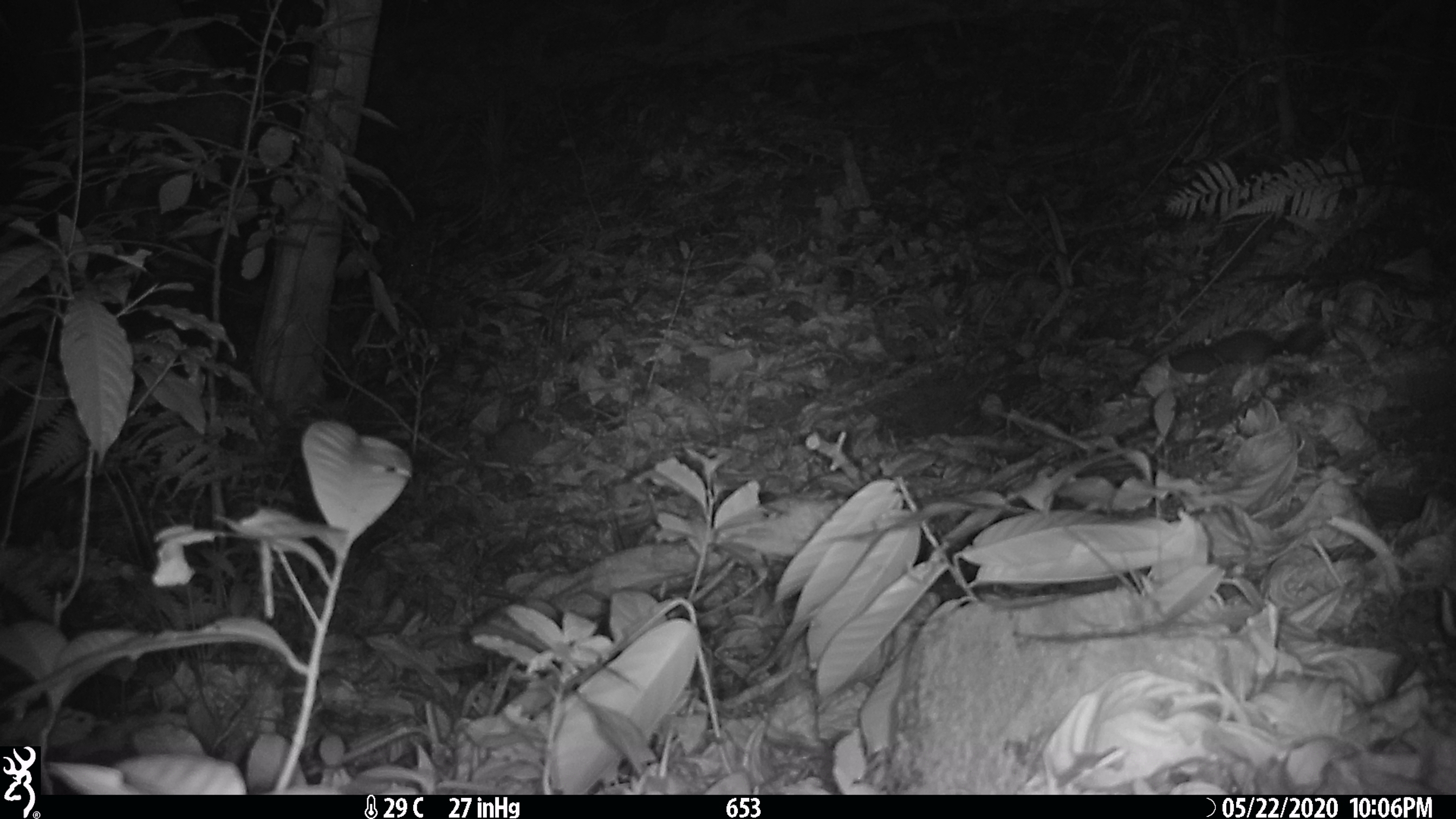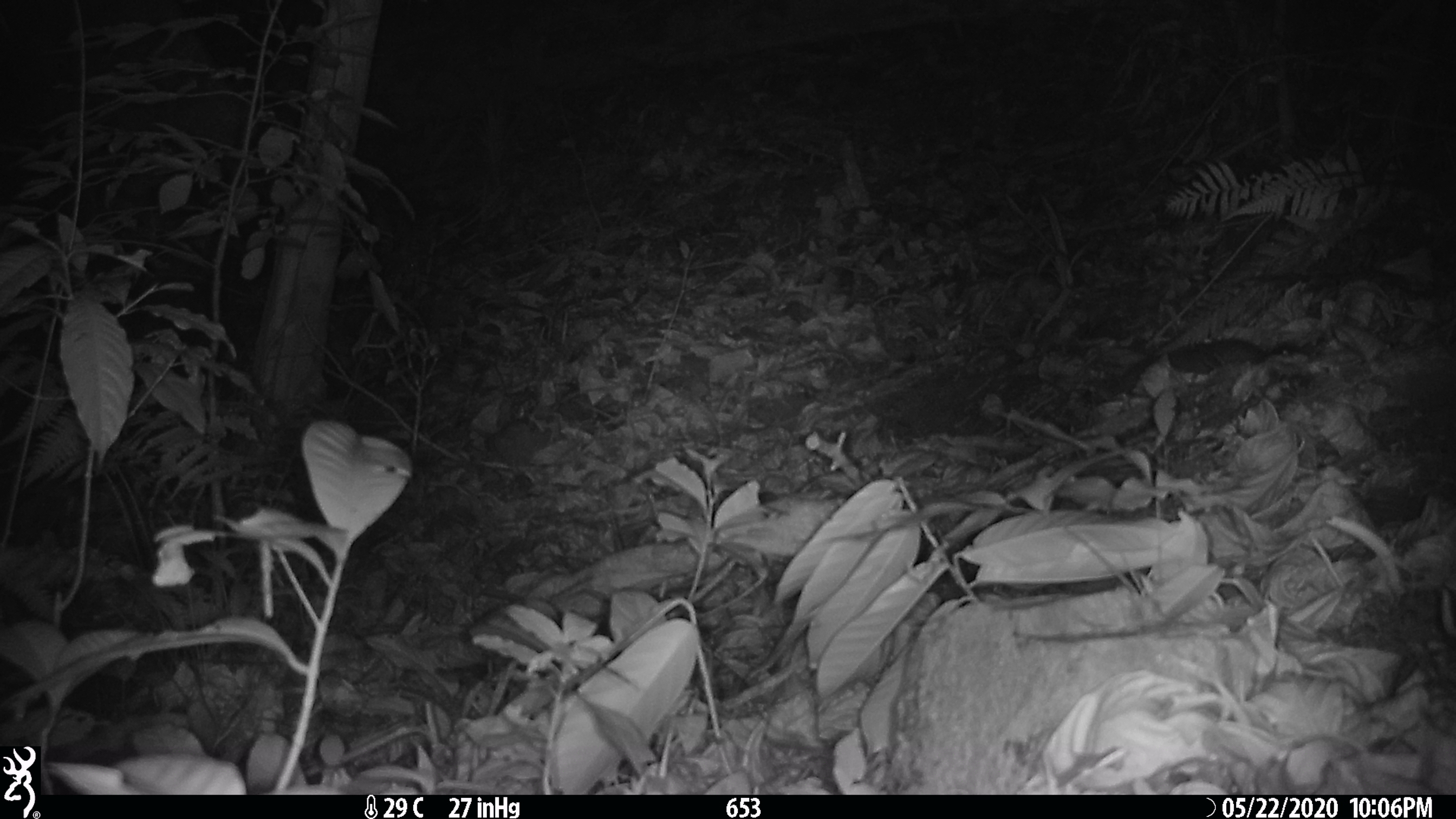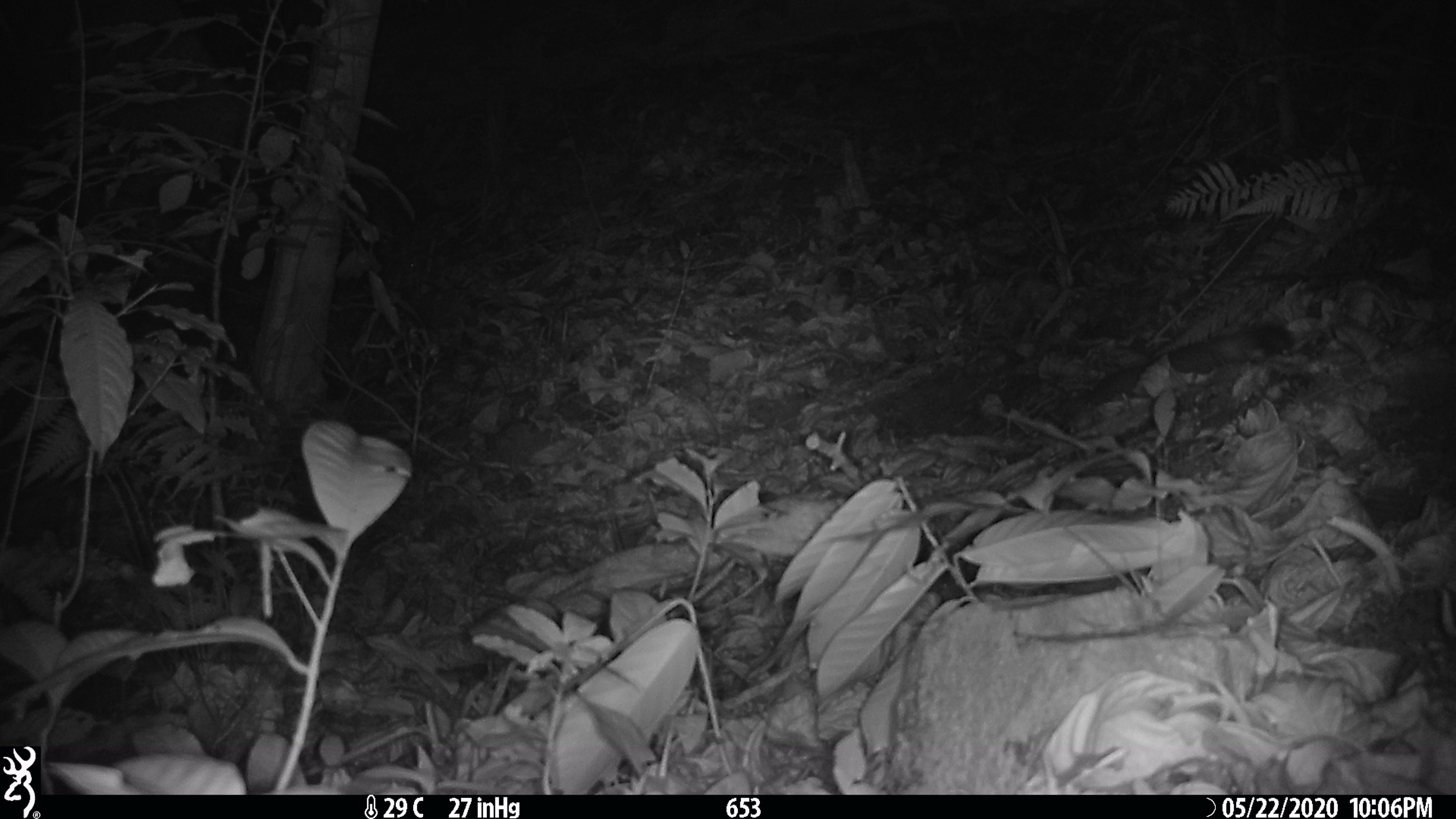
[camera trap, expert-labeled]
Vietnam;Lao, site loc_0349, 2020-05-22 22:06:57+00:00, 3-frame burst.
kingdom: Animalia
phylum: Chordata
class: Mammalia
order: Carnivora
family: Mustelidae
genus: Melogale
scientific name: Melogale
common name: ferret badger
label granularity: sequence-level